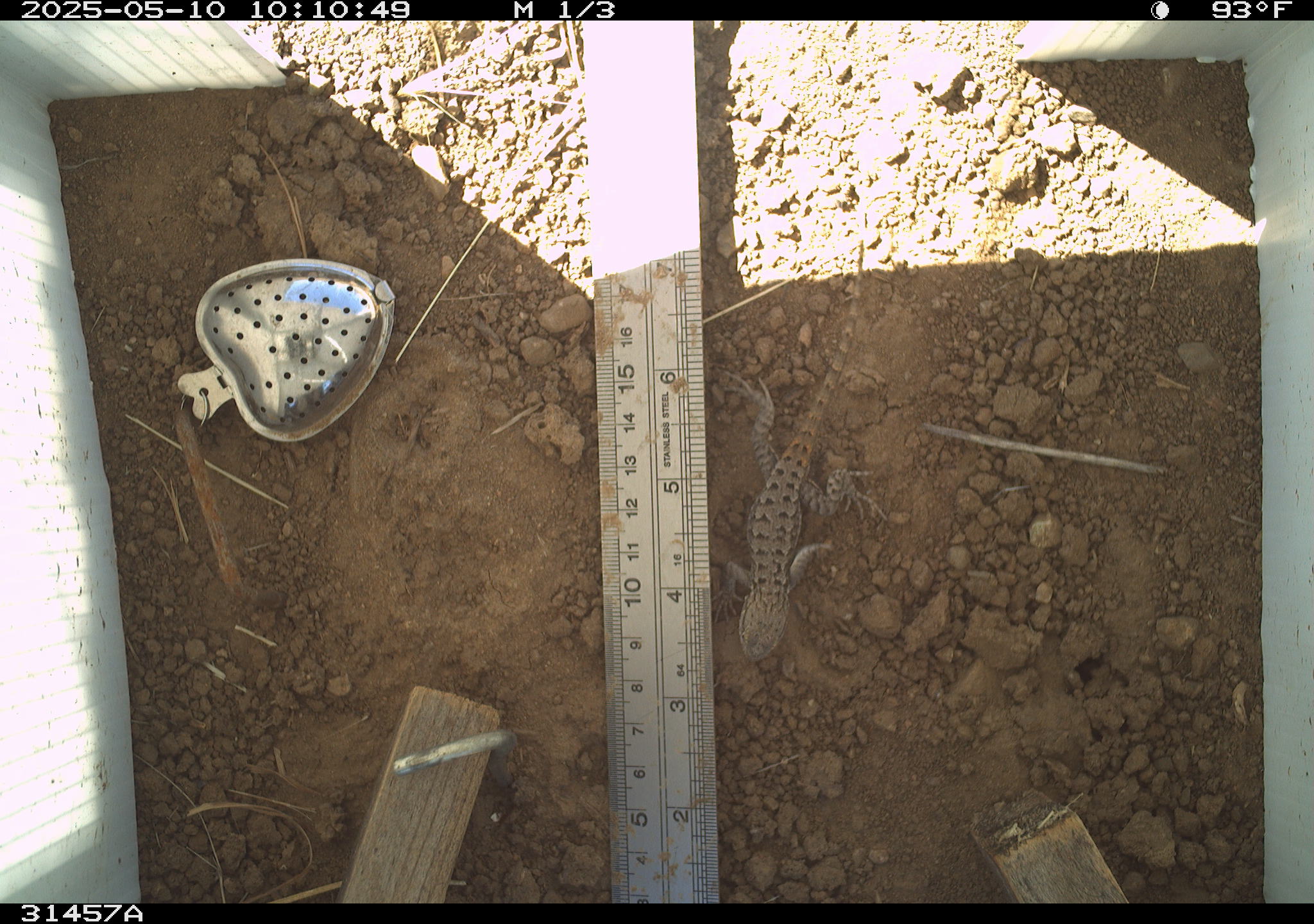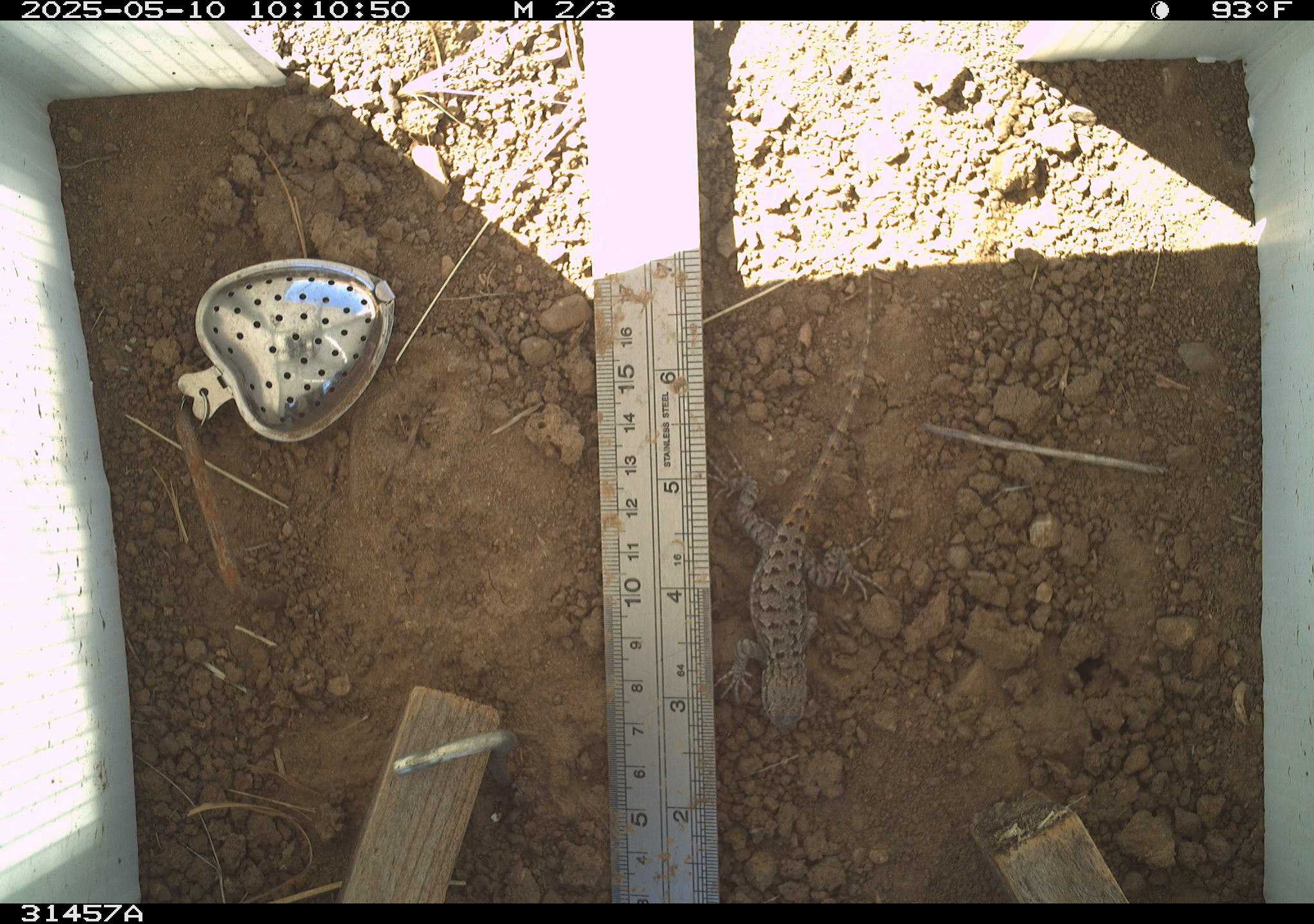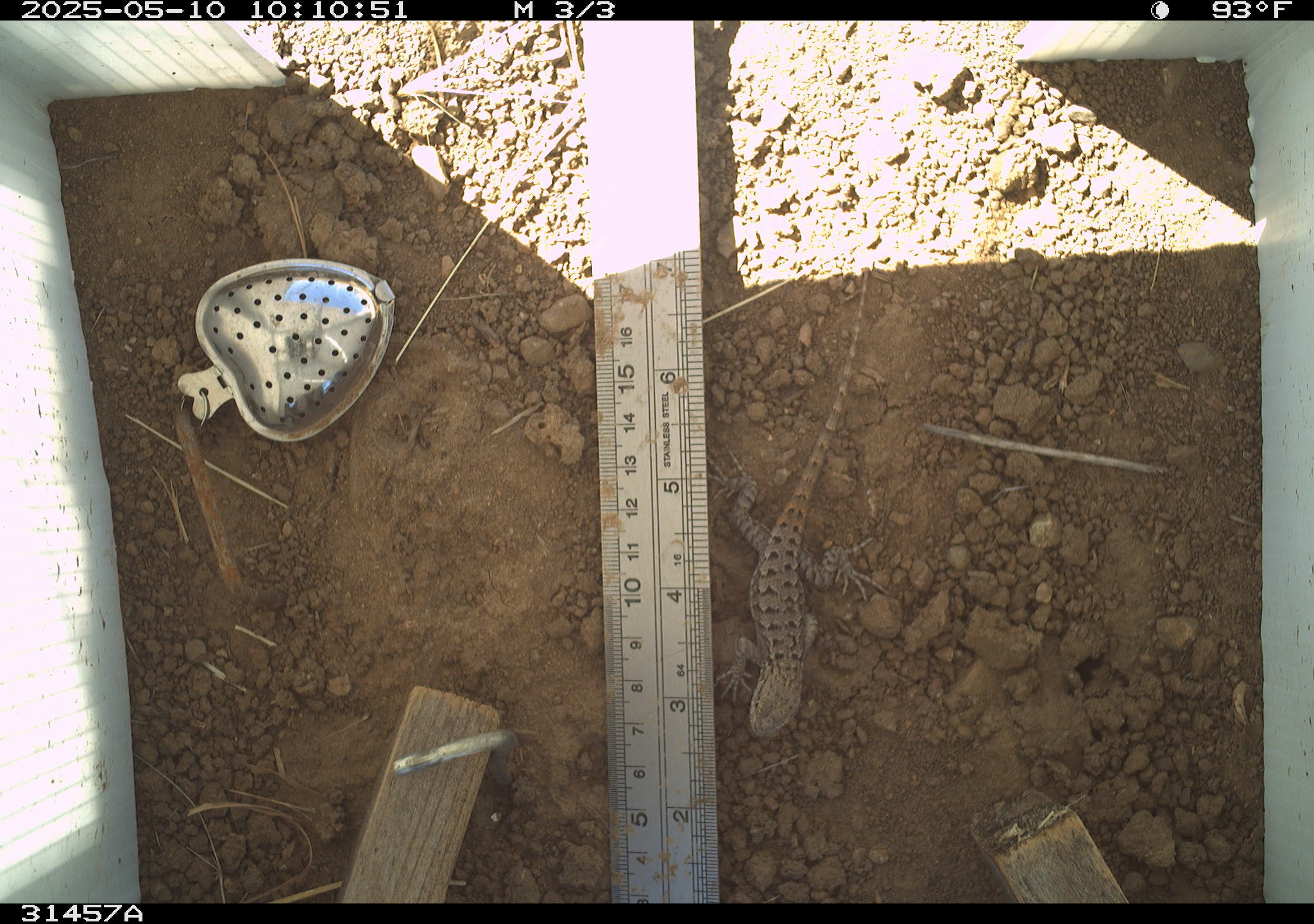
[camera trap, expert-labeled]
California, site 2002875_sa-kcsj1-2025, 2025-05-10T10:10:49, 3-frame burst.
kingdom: Animalia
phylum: Chordata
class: Reptilia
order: Squamata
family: Phrynosomatidae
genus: Sceloporus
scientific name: Sceloporus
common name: spiny lizards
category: sceloporus species